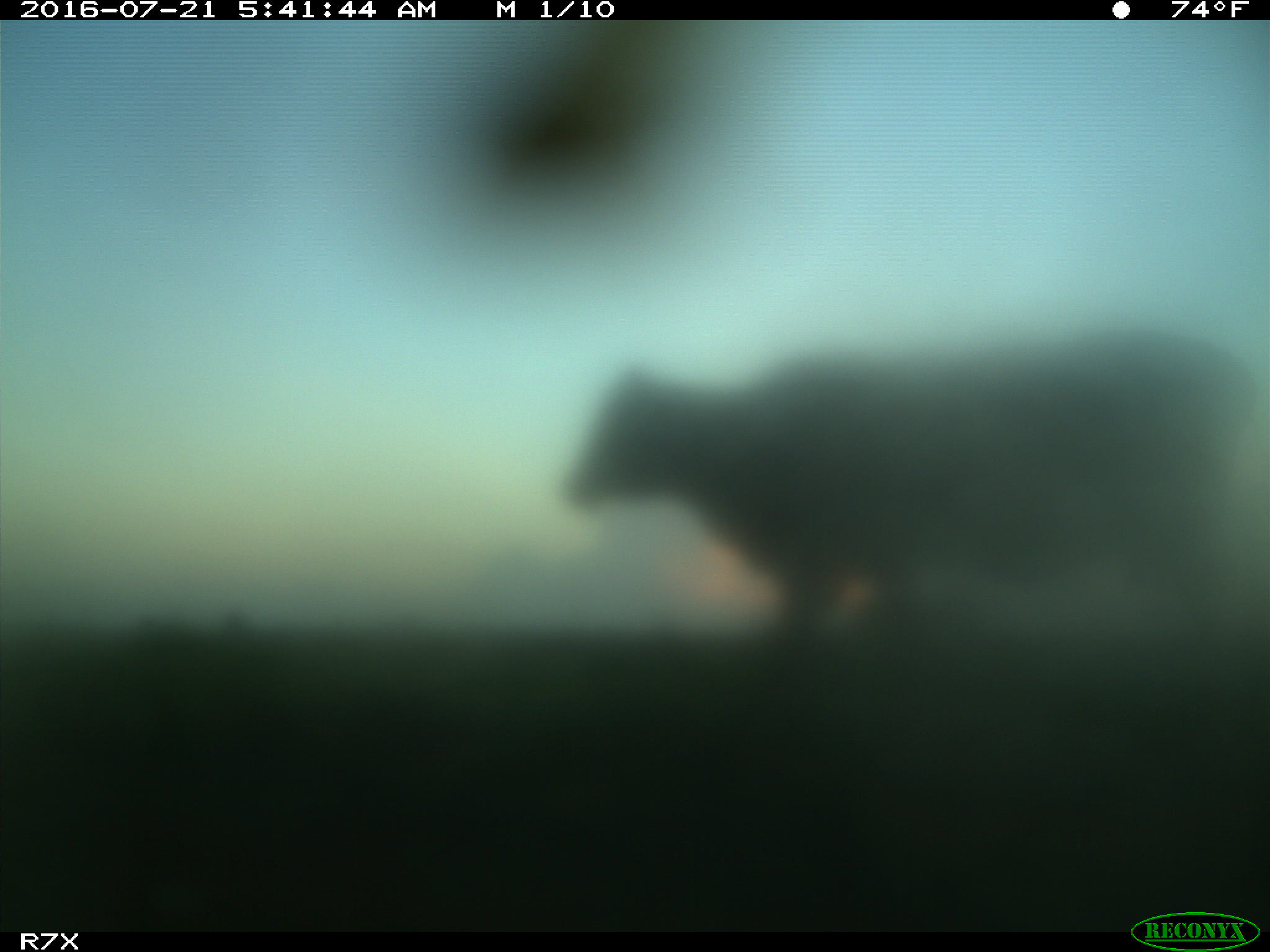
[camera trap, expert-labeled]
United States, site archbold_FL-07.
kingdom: Animalia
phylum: Chordata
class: Mammalia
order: Artiodactyla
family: Bovidae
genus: Bos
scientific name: Bos taurus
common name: domestic cow